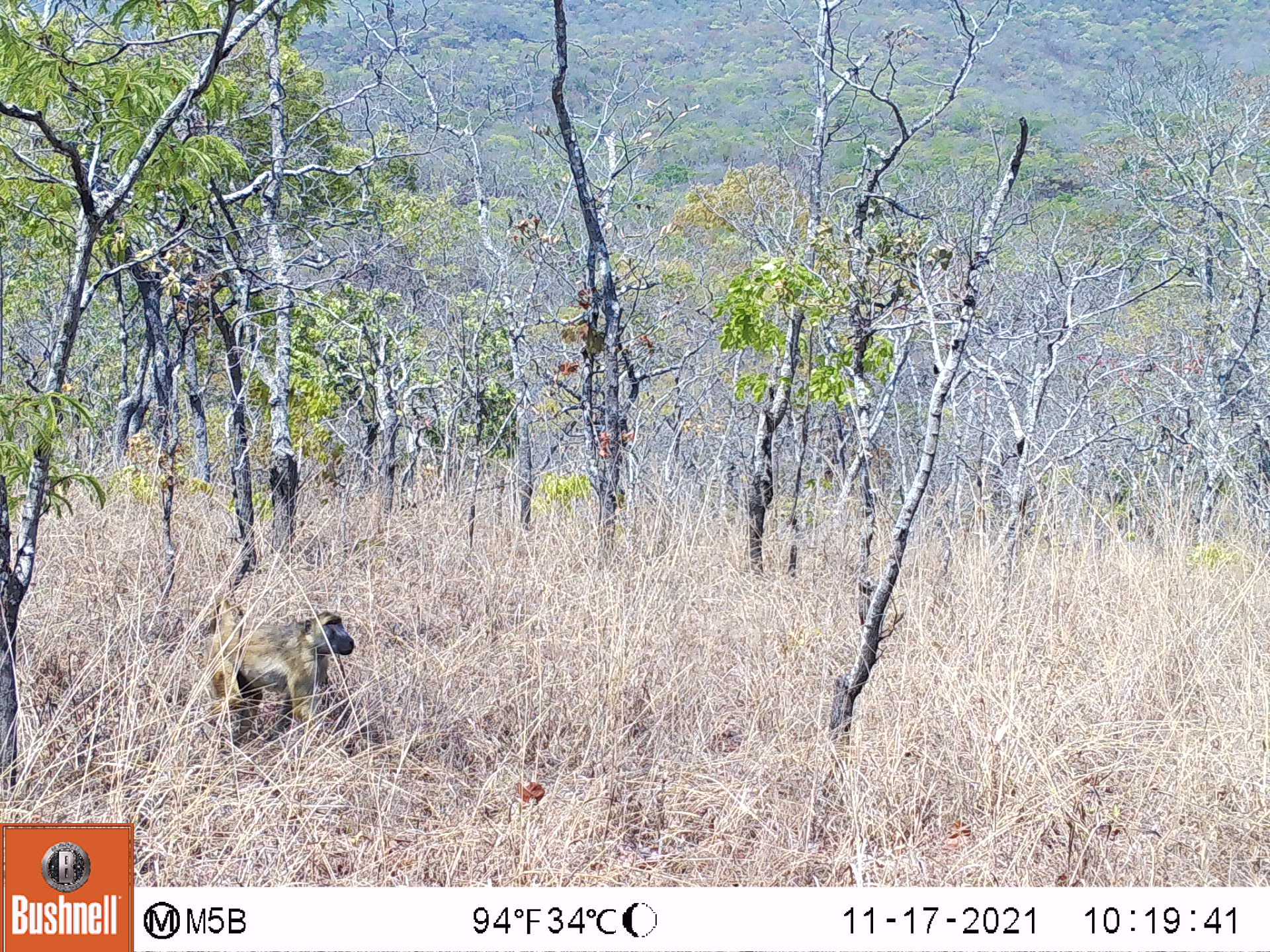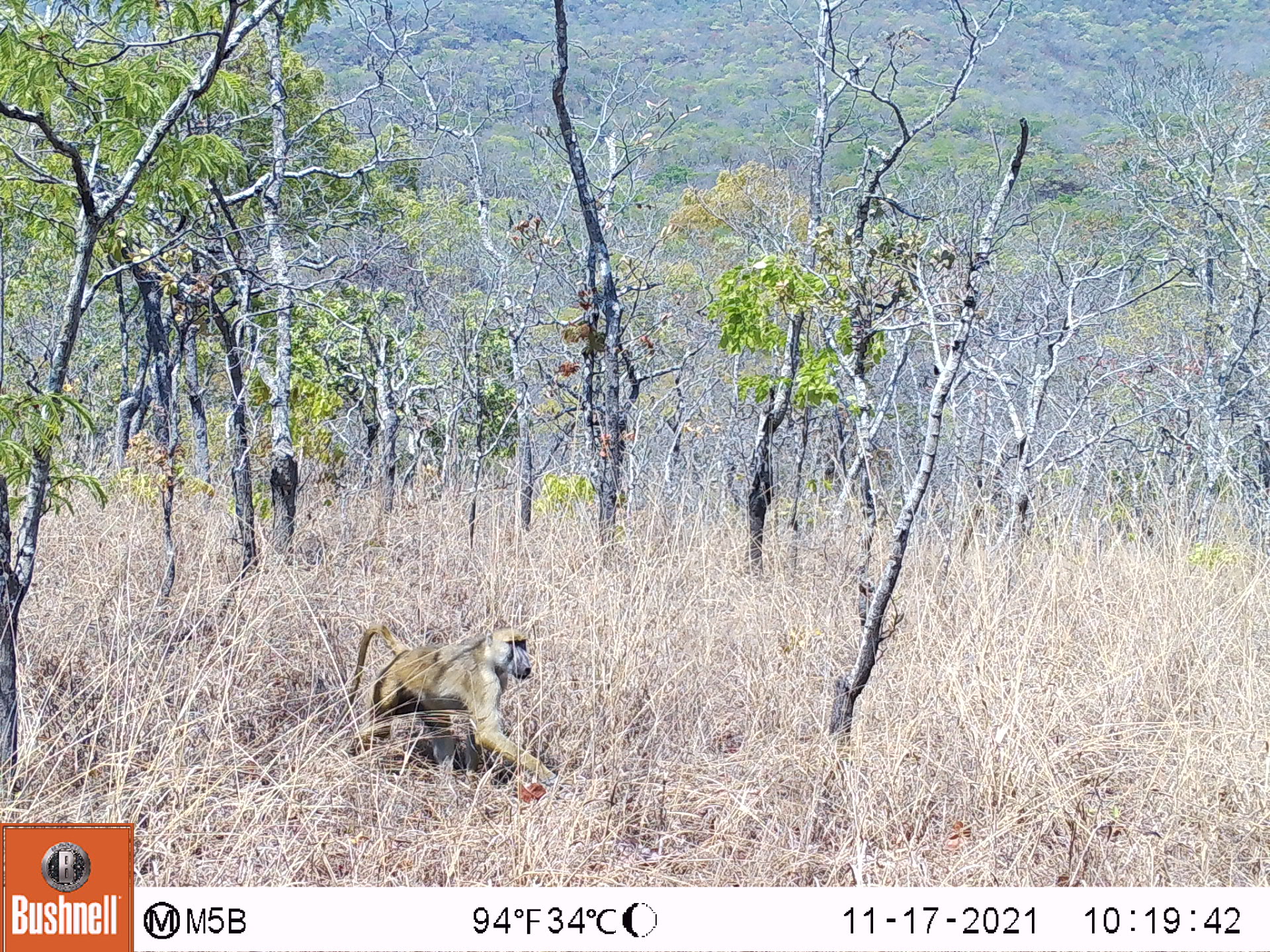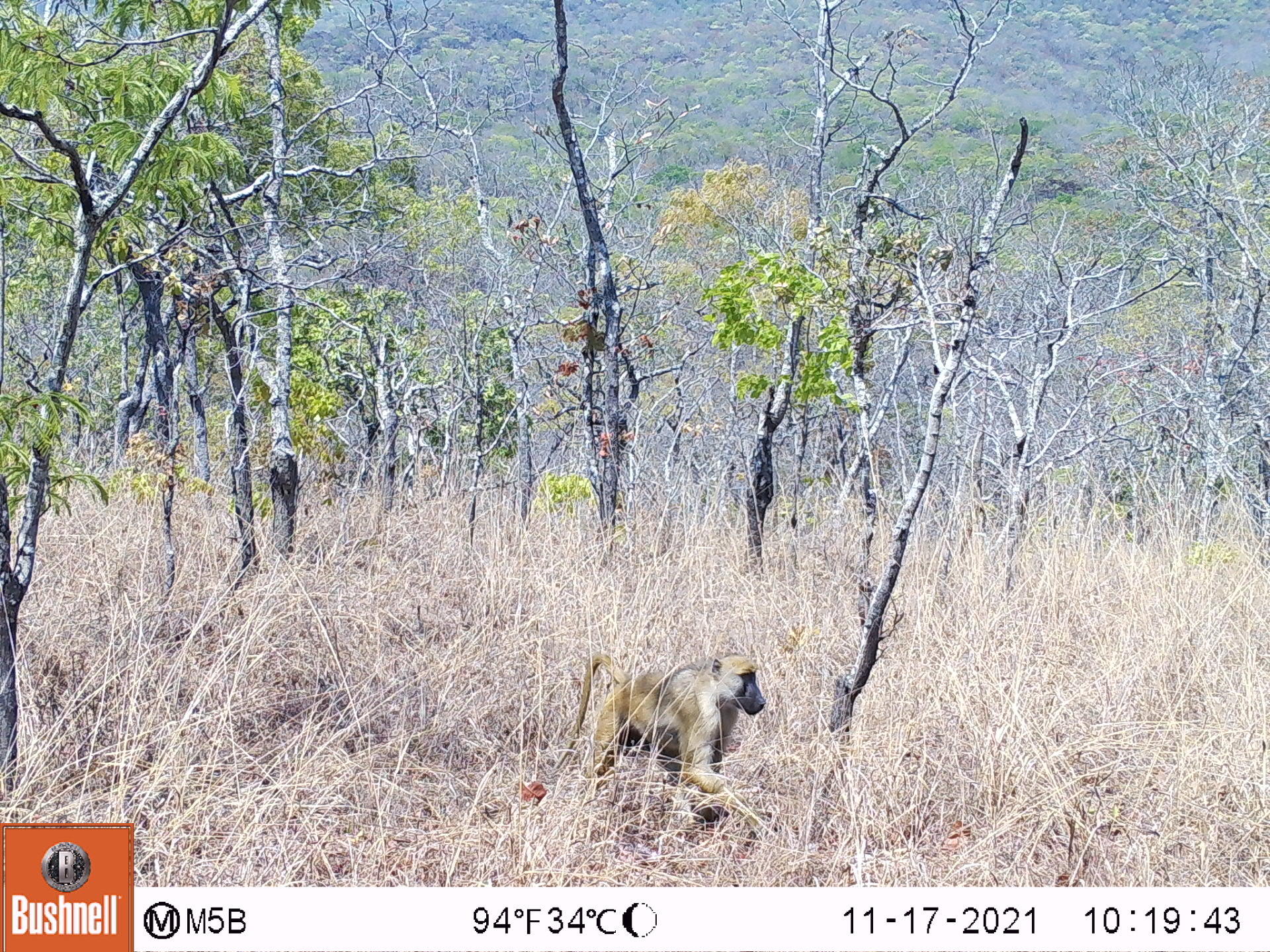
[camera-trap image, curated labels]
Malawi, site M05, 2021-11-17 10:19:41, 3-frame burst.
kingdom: Animalia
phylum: Chordata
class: Mammalia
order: Primates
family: Cercopithecidae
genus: Papio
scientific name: Papio cynocephalus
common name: yellow baboon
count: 1